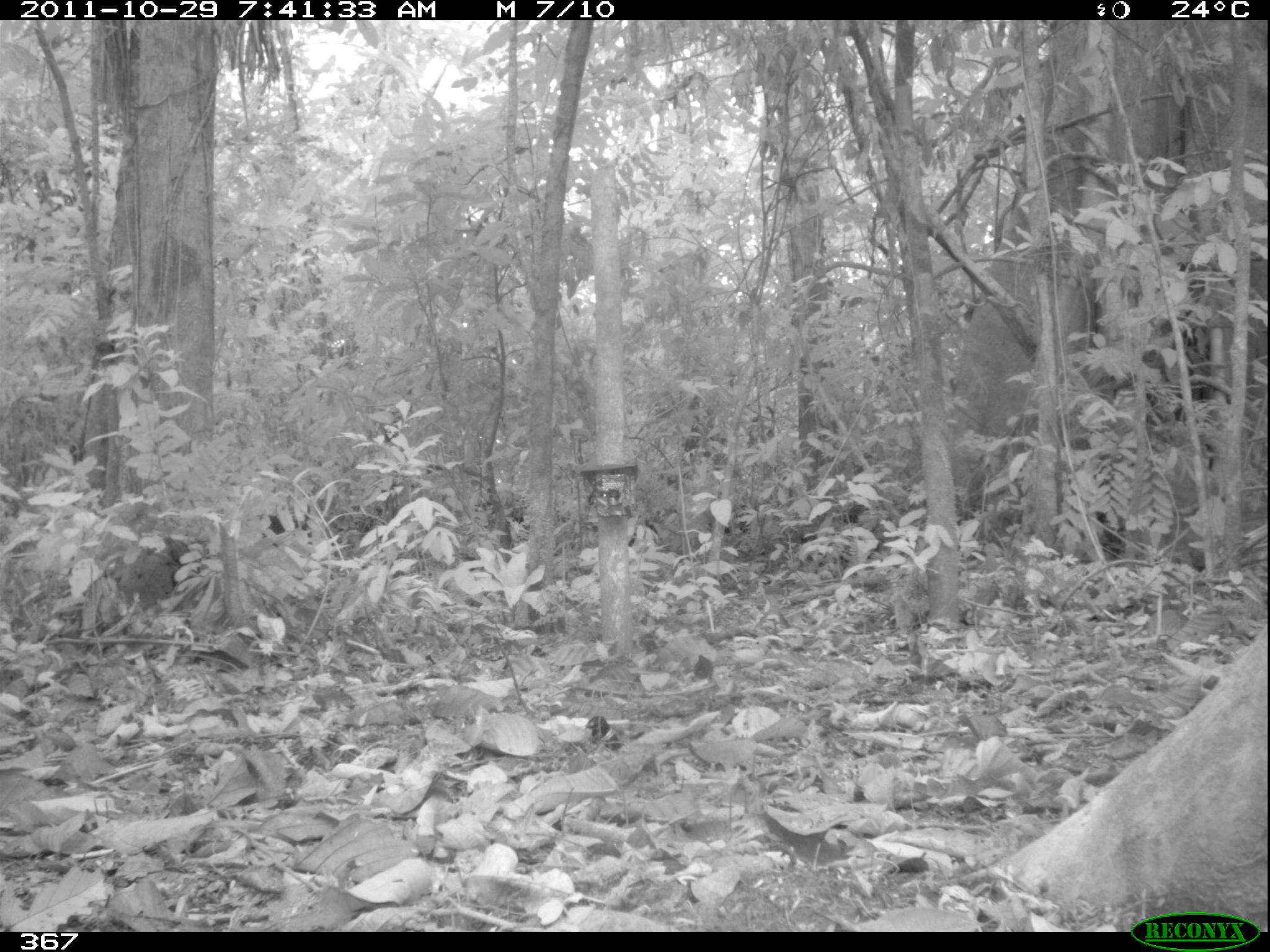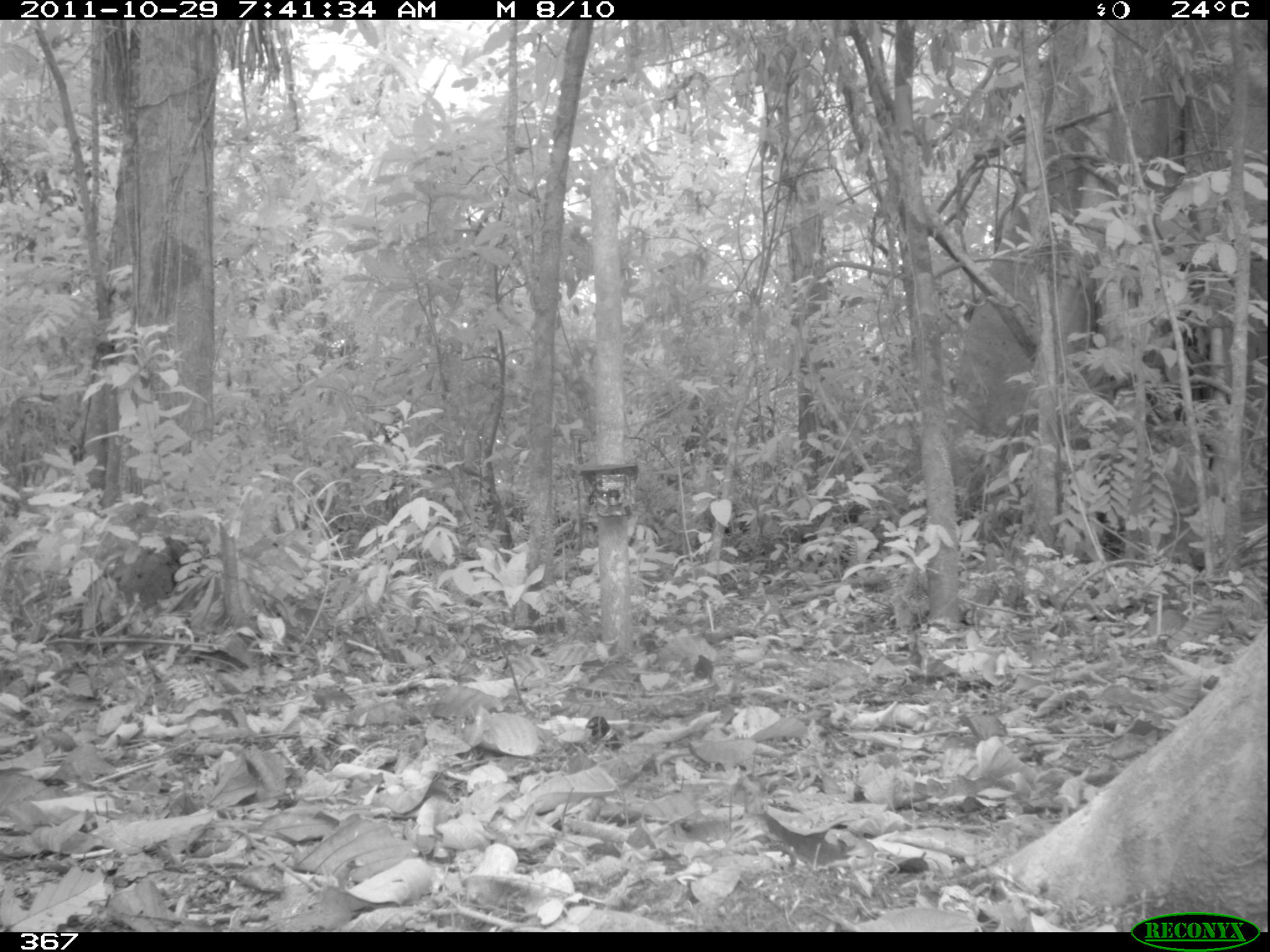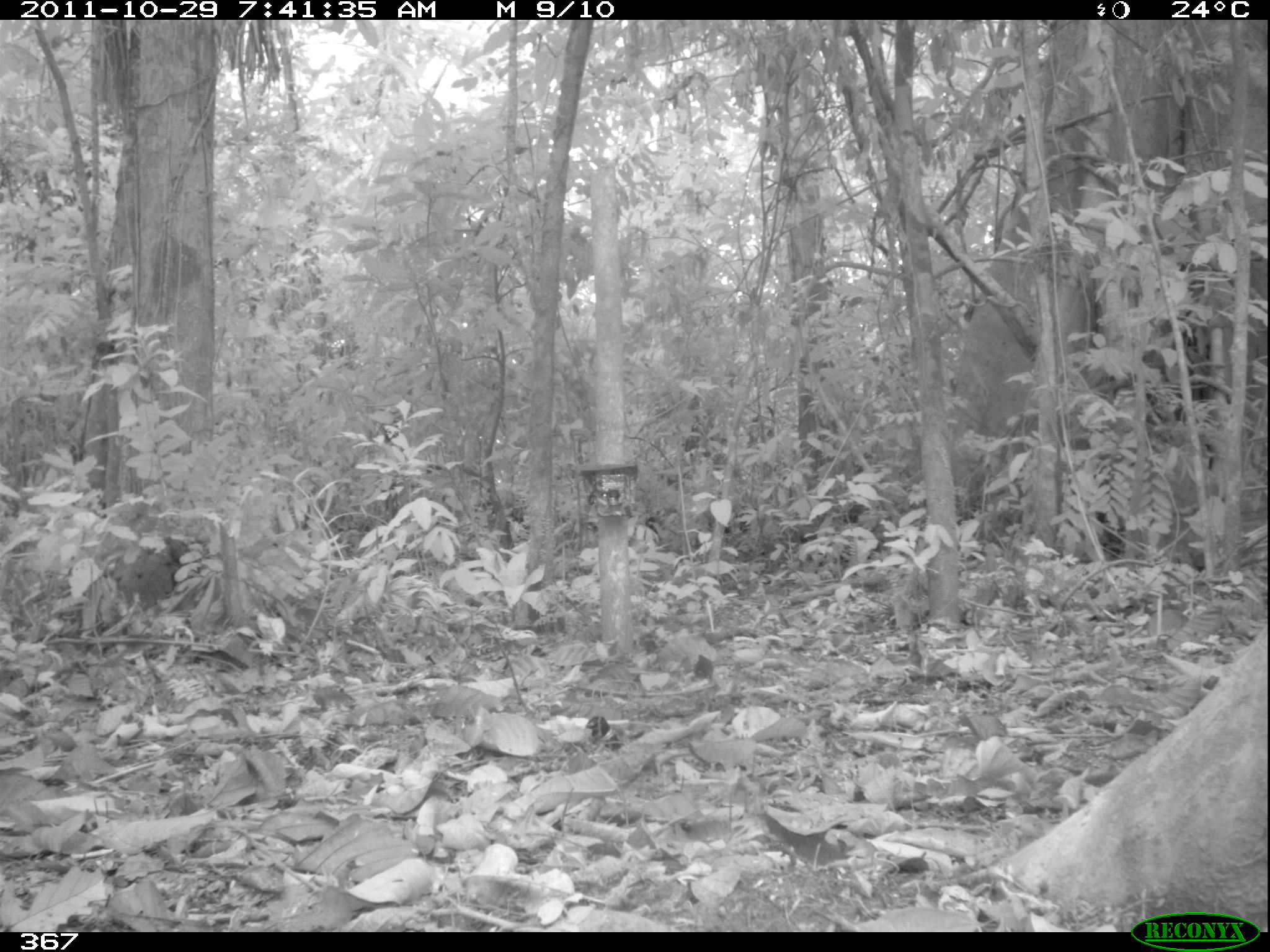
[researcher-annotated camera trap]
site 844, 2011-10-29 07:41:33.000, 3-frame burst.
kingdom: Animalia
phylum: Chordata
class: Mammalia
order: Artiodactyla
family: Tayassuidae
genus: Tayassu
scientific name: Tayassu pecari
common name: white-lipped peccary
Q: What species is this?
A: Tayassu pecari (white-lipped peccary).